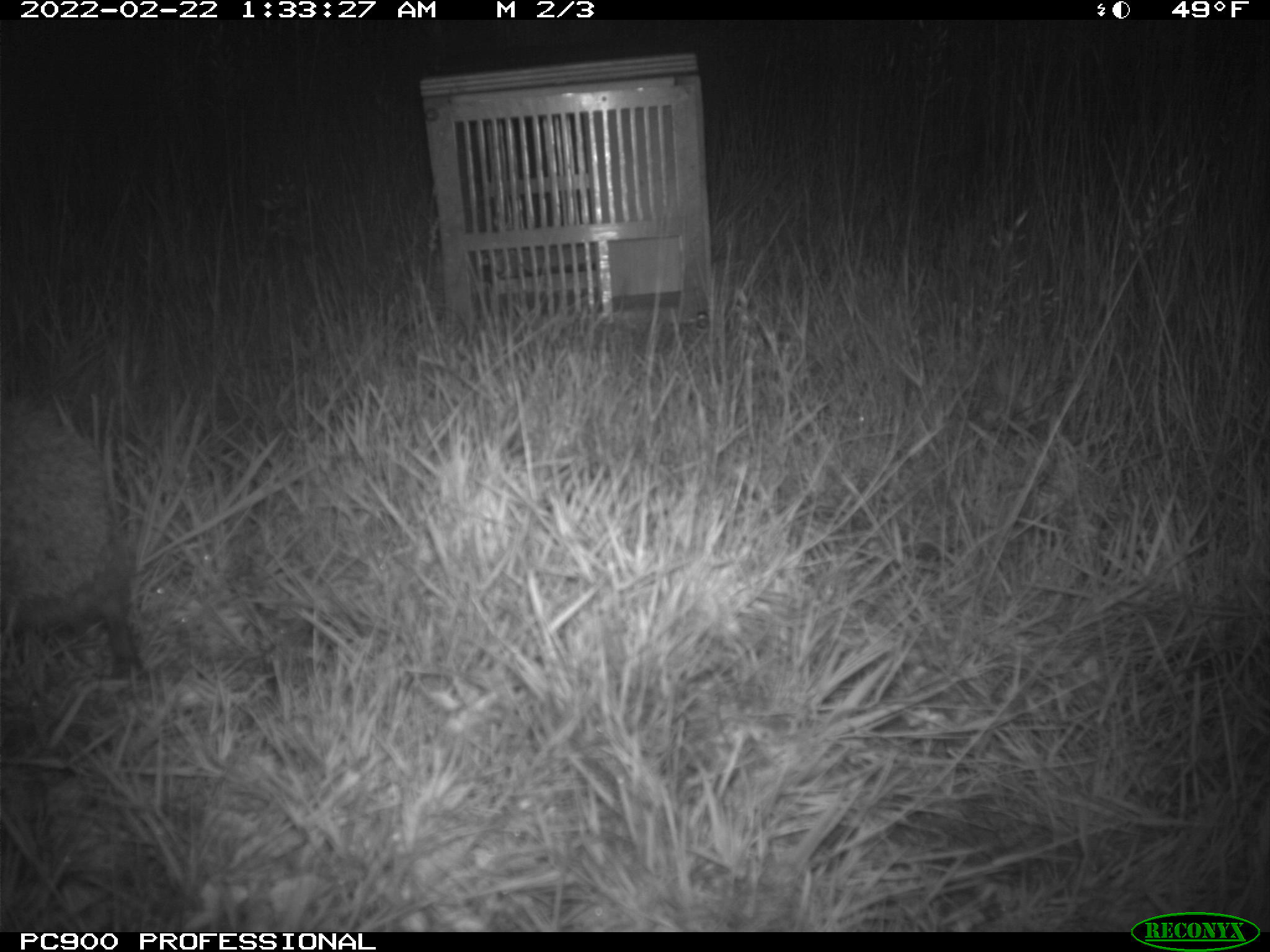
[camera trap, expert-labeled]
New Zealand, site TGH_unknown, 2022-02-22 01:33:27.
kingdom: Animalia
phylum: Chordata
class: Mammalia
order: Eulipotyphla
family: Erinaceidae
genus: Erinaceus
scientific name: Erinaceus europaeus europaeus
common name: european hedgehog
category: hedgehog